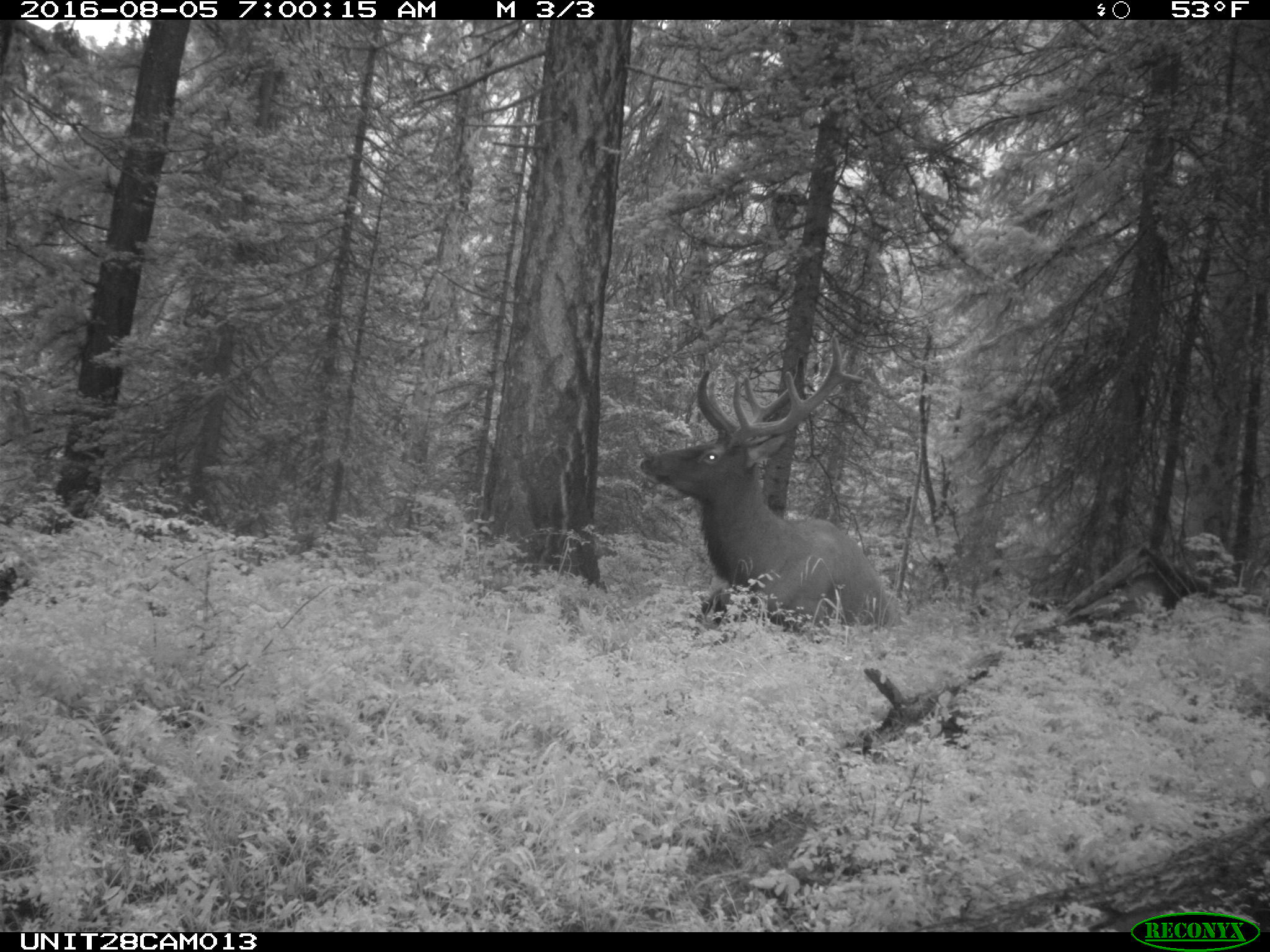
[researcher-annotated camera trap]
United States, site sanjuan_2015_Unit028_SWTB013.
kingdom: Animalia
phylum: Chordata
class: Mammalia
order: Artiodactyla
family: Cervidae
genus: Cervus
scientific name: Cervus elaphus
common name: red deer